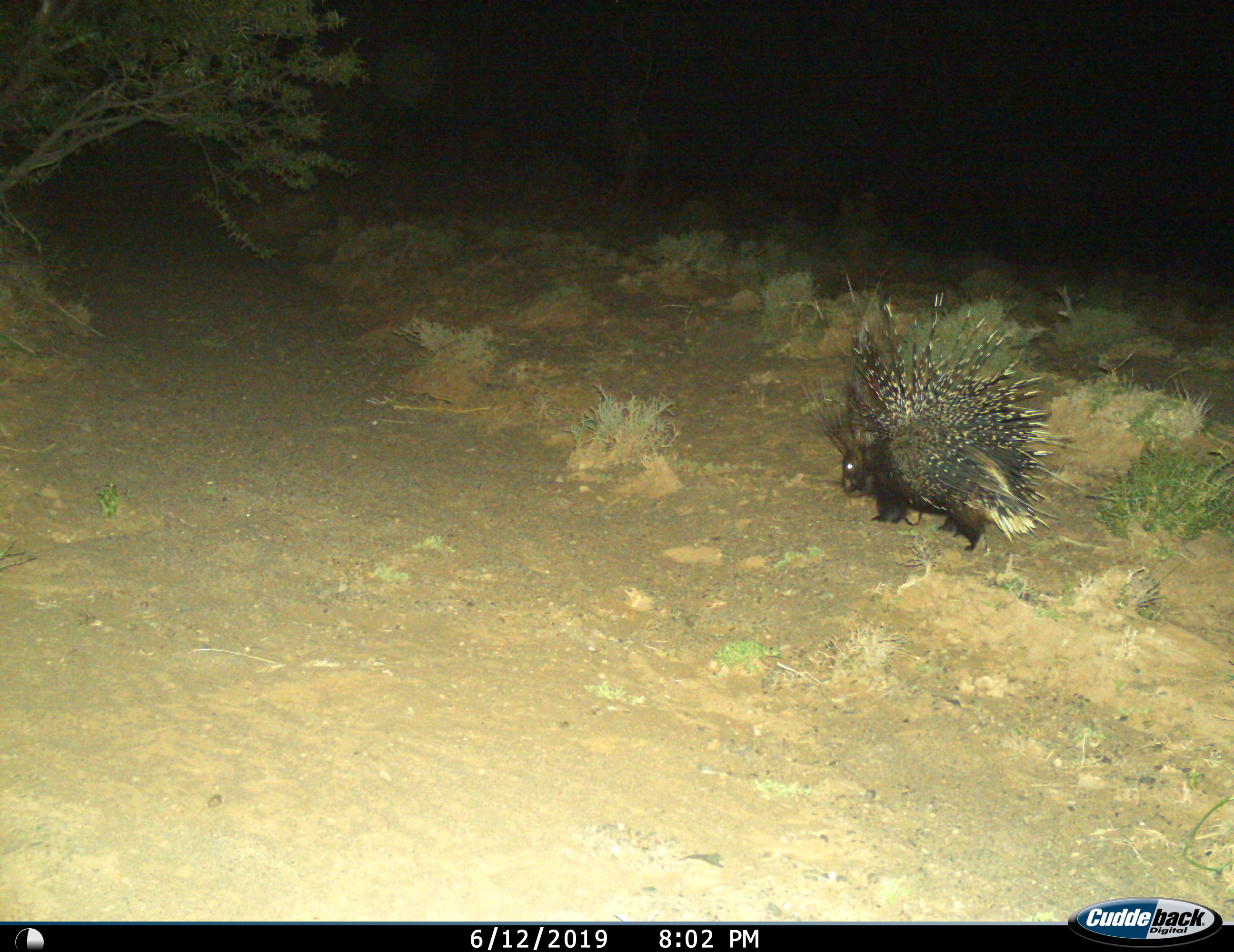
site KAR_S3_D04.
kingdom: Animalia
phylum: Chordata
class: Mammalia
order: Rodentia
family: Hystricidae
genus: Hystrix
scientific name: Hystrix cristata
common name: crested porcupine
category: porcupine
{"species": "porcupine (crested porcupine) (Hystrix cristata)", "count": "1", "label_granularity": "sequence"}